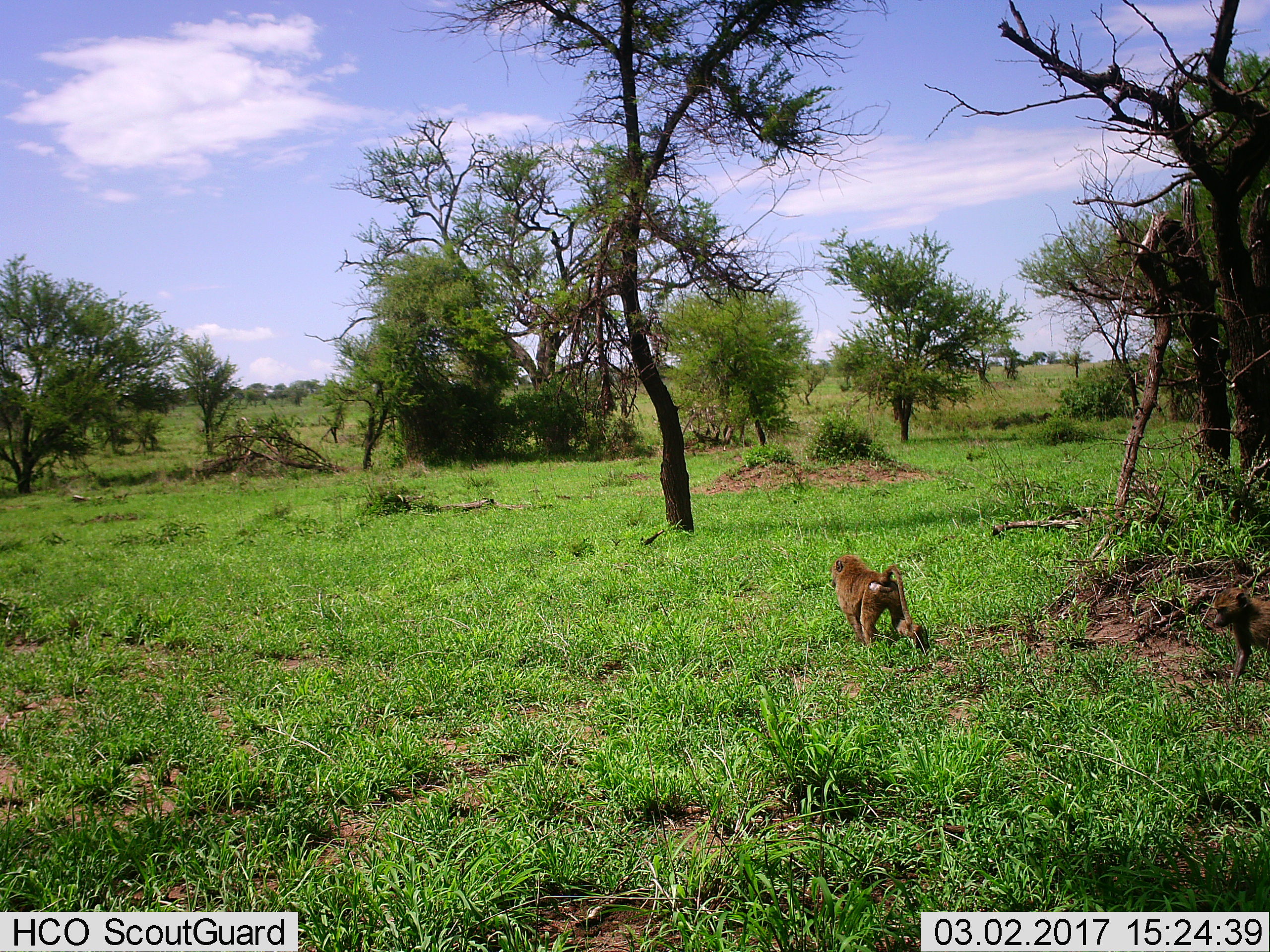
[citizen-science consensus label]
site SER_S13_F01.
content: unidentified animal